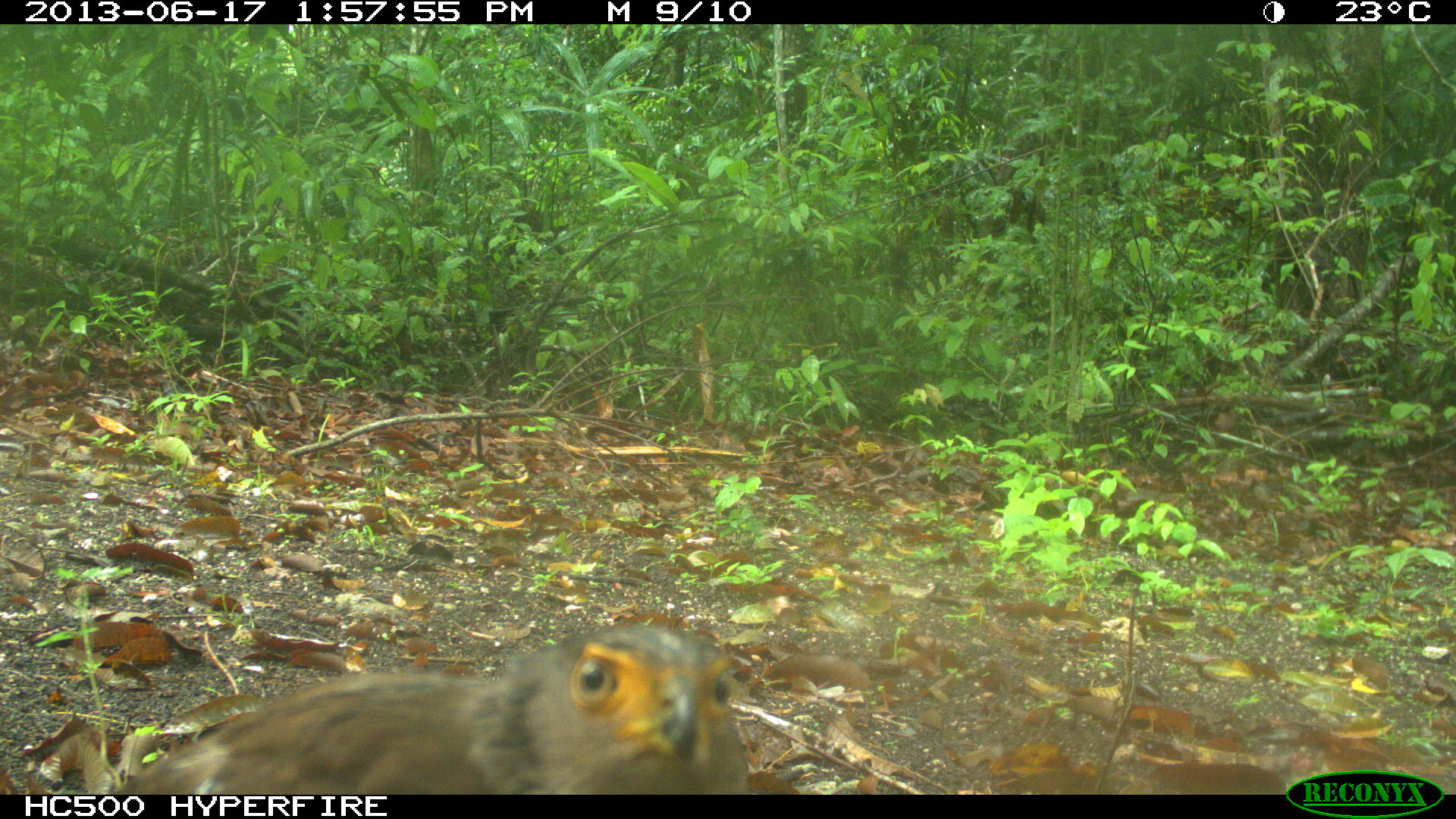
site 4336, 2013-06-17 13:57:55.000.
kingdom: Animalia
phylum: Chordata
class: Aves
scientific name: Aves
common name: birds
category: unknown raptor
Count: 1.